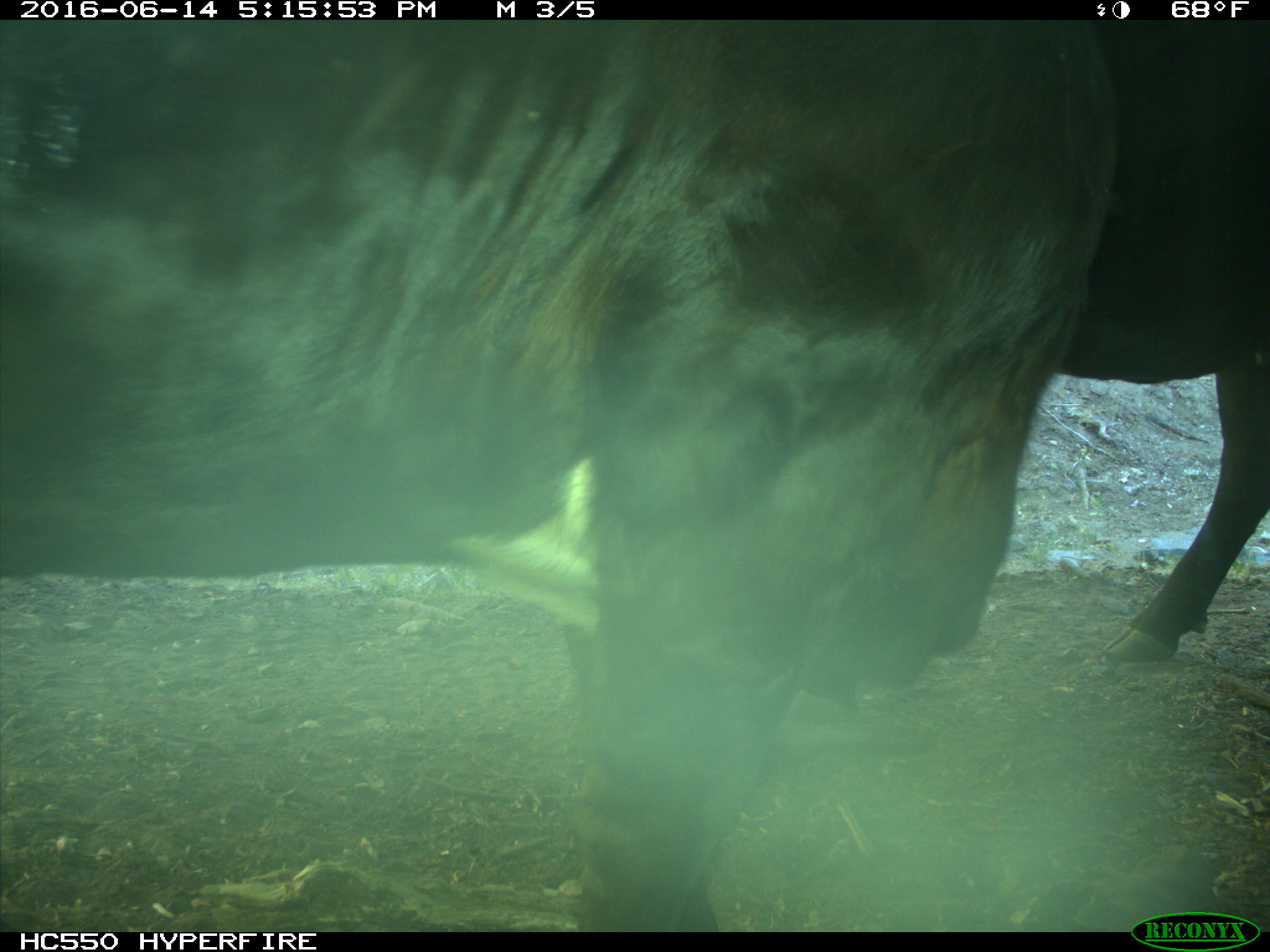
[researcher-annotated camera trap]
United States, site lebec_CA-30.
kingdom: Animalia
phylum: Chordata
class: Mammalia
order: Artiodactyla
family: Bovidae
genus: Bos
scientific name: Bos taurus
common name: domestic cow